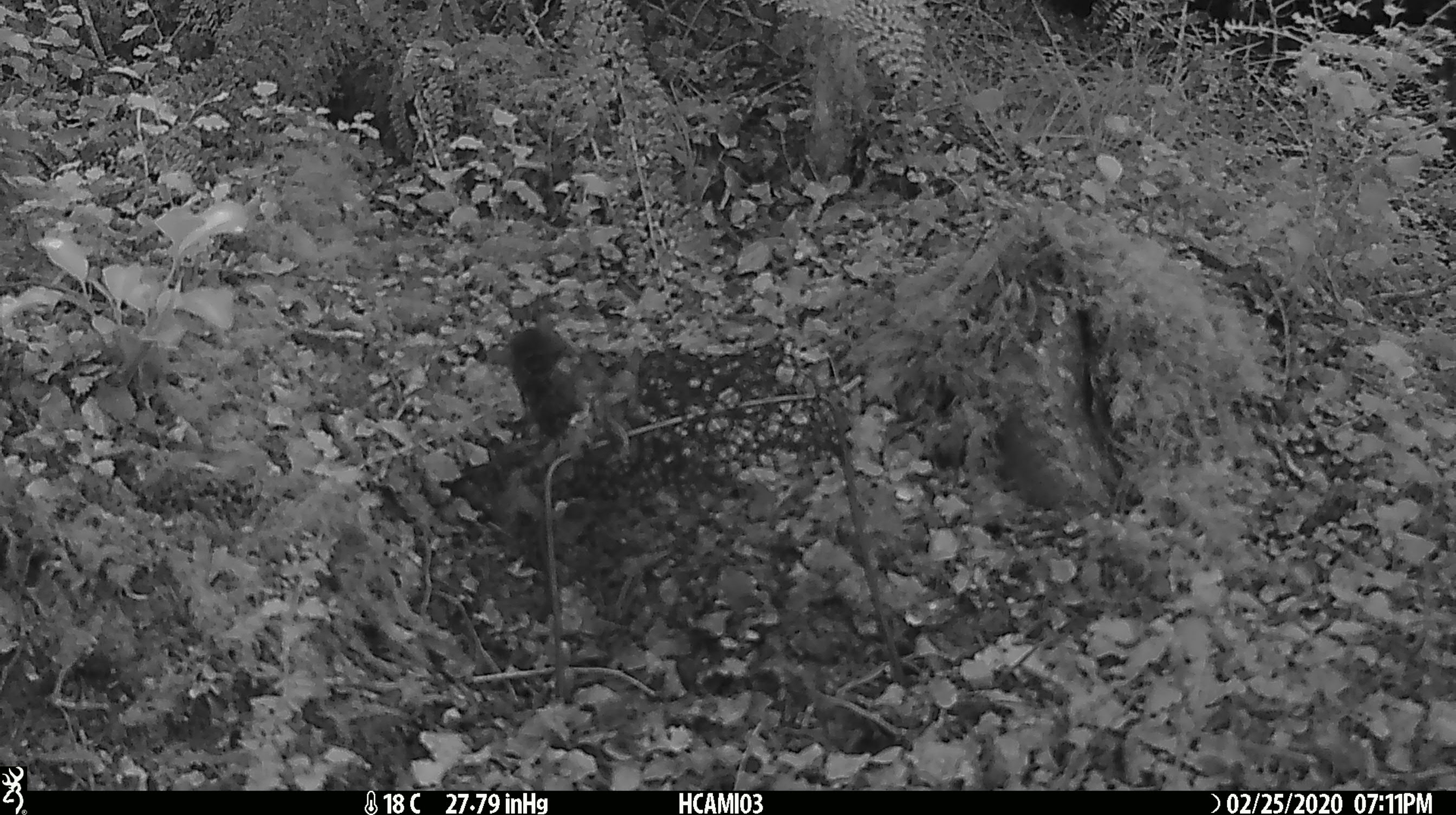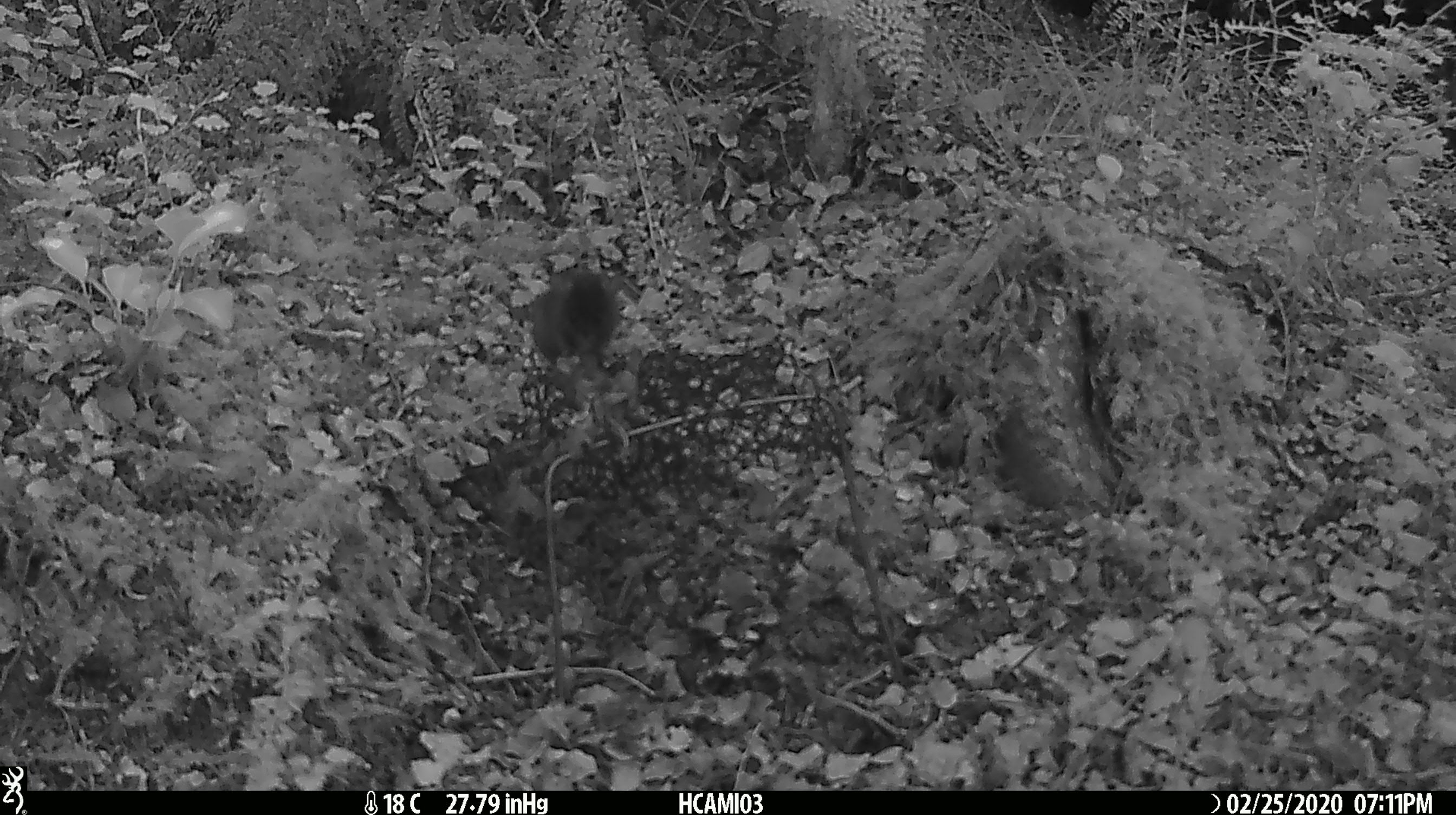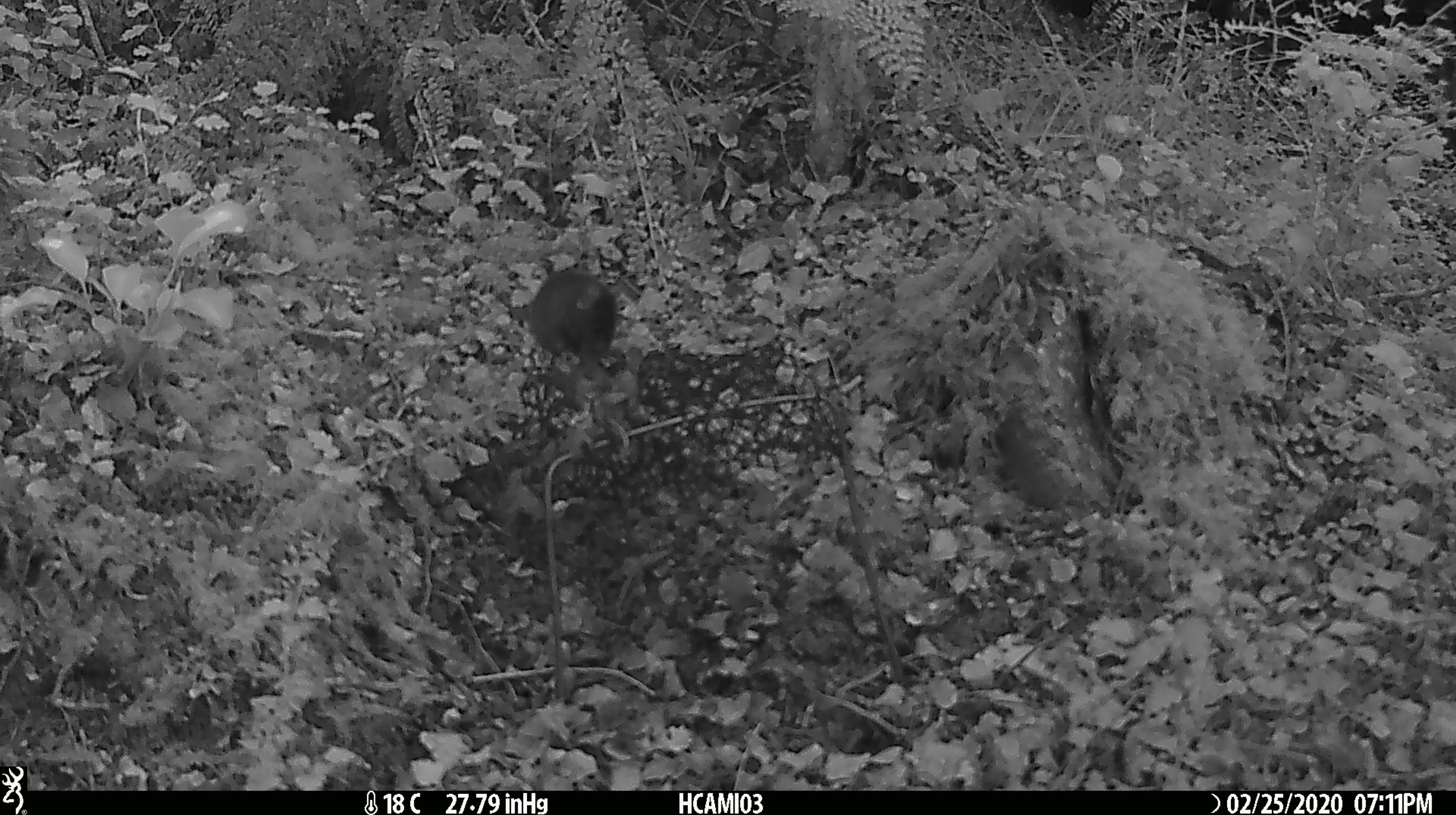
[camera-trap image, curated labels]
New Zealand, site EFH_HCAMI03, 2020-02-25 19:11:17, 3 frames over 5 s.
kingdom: Animalia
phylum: Chordata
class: Mammalia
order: Rodentia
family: Muridae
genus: Mus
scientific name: Mus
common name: mouse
Mouse (Mus).